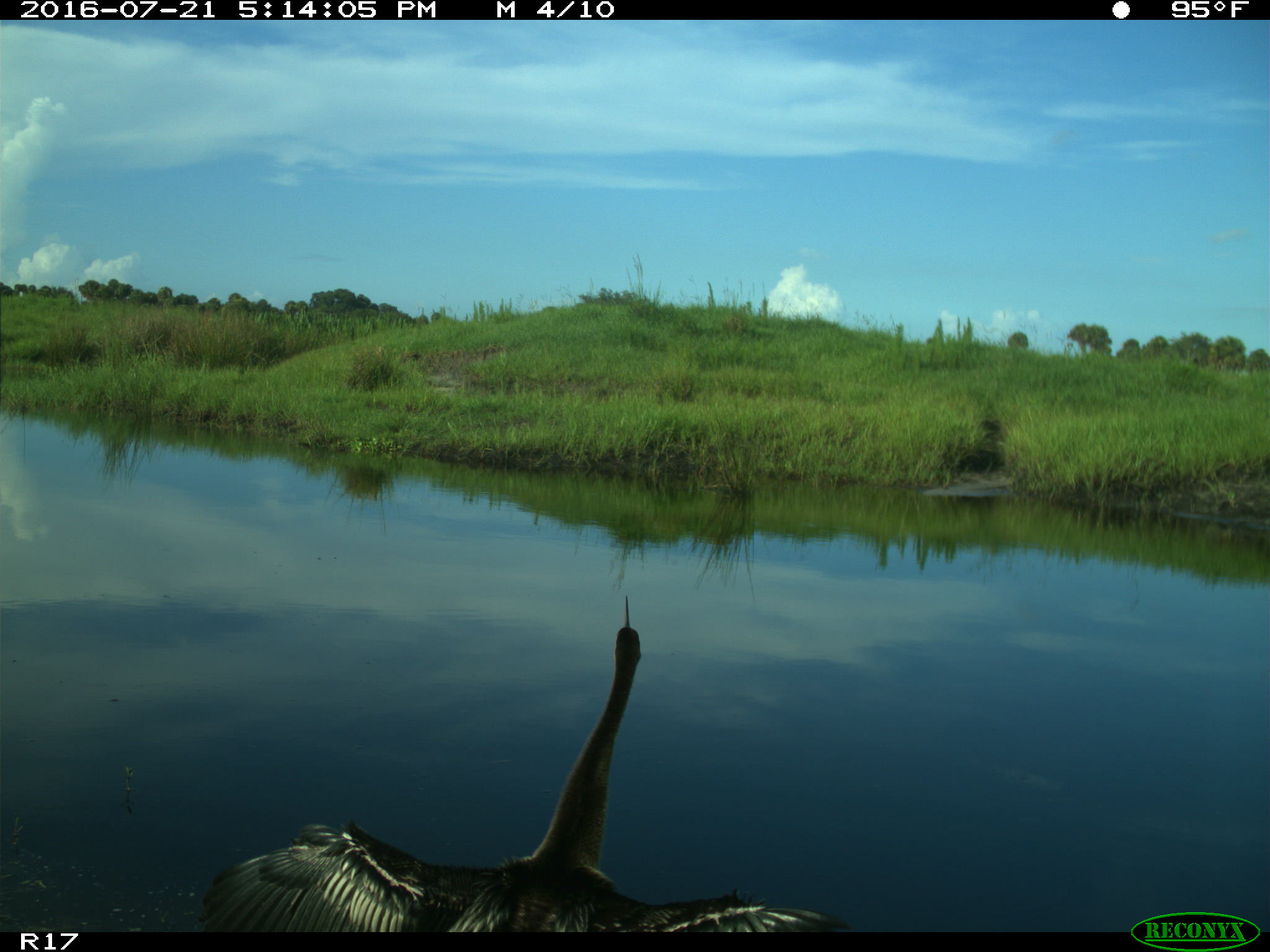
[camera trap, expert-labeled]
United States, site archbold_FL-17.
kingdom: Animalia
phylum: Chordata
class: Aves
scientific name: Aves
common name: birds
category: unidentified bird